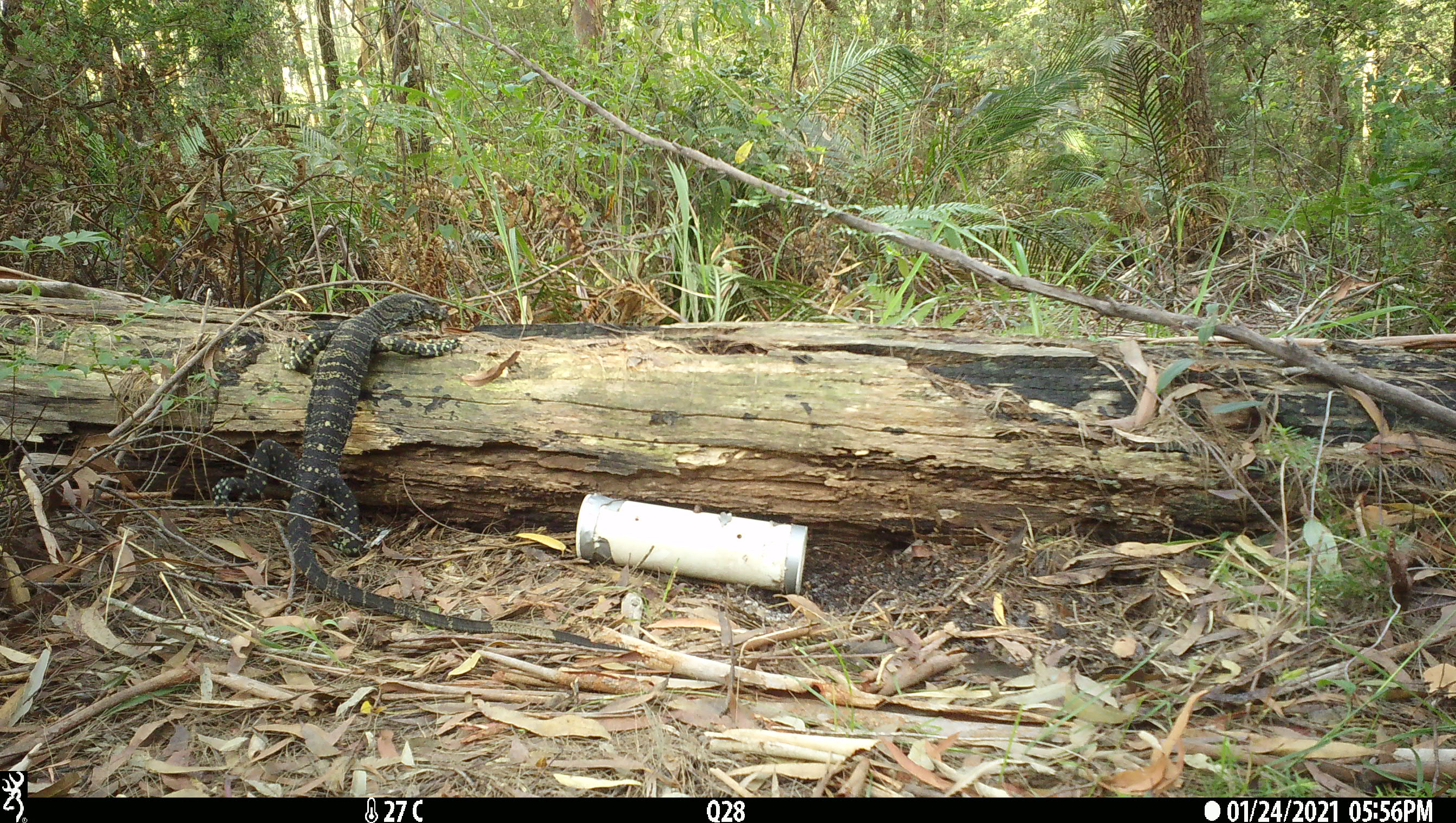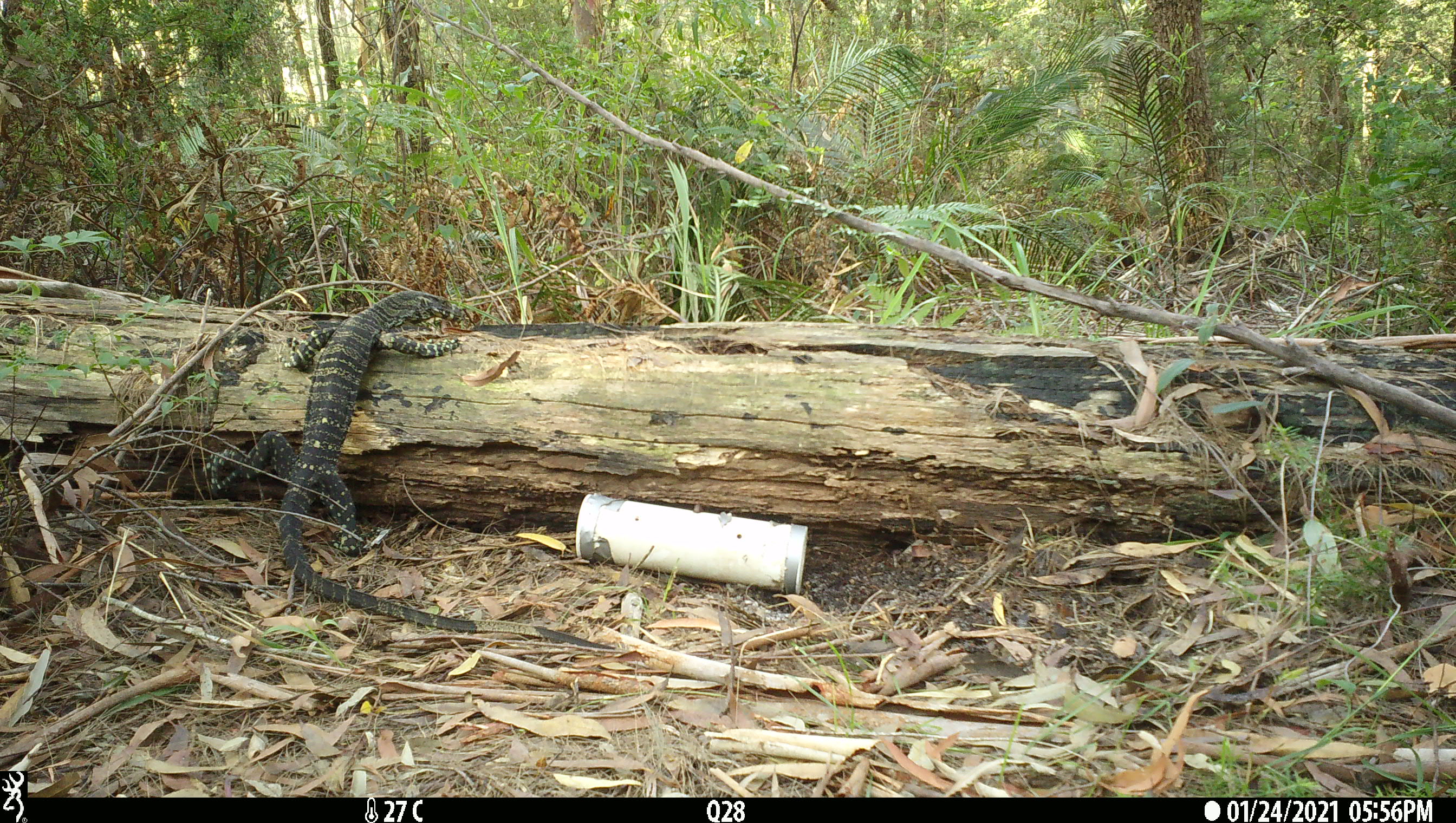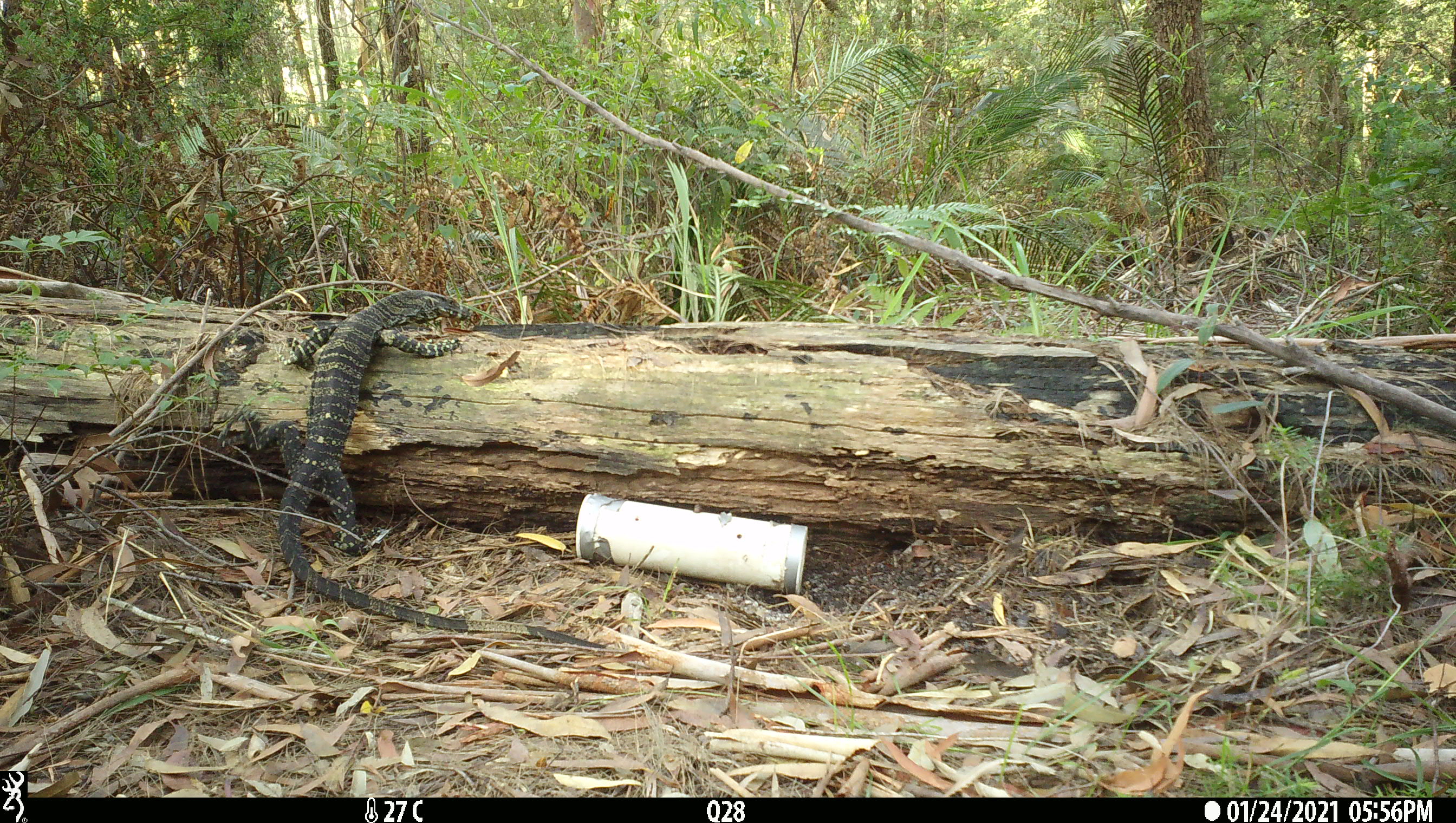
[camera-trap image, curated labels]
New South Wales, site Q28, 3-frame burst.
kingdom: Animalia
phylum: Chordata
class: Reptilia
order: Squamata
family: Varanidae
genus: Varanus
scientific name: Varanus varius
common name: lace monitor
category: goanna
Goanna (lace monitor) (Varanus varius).